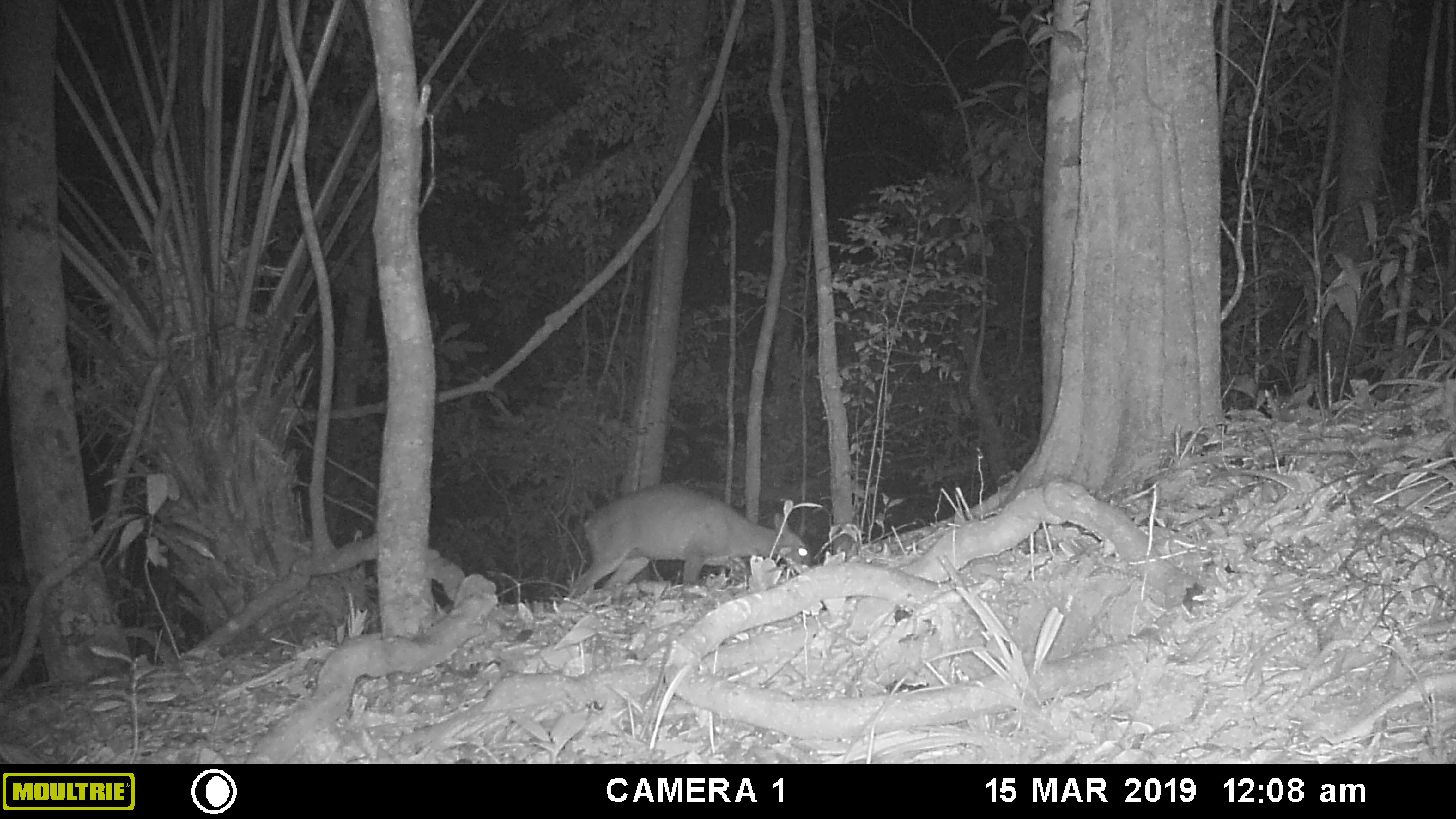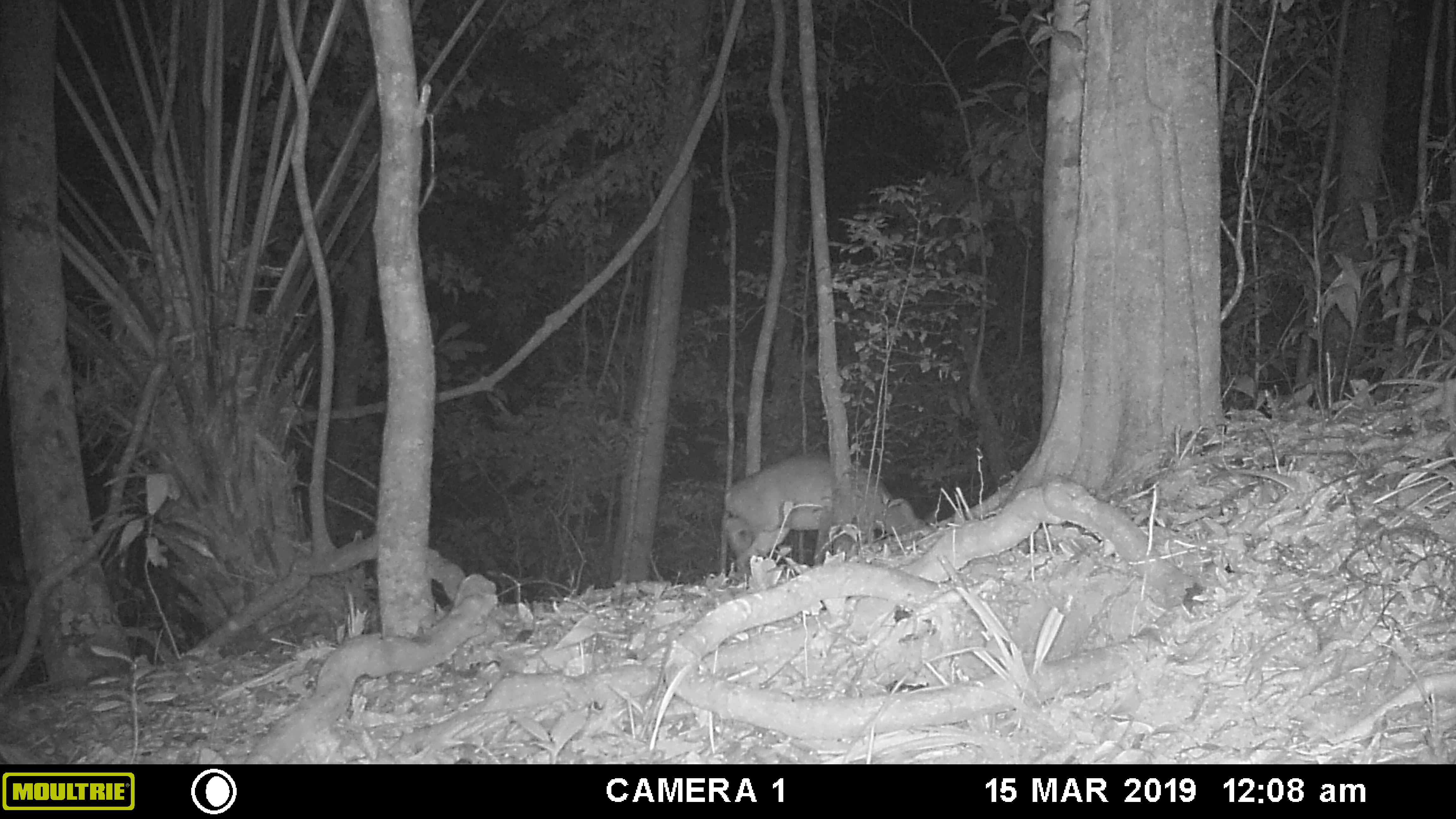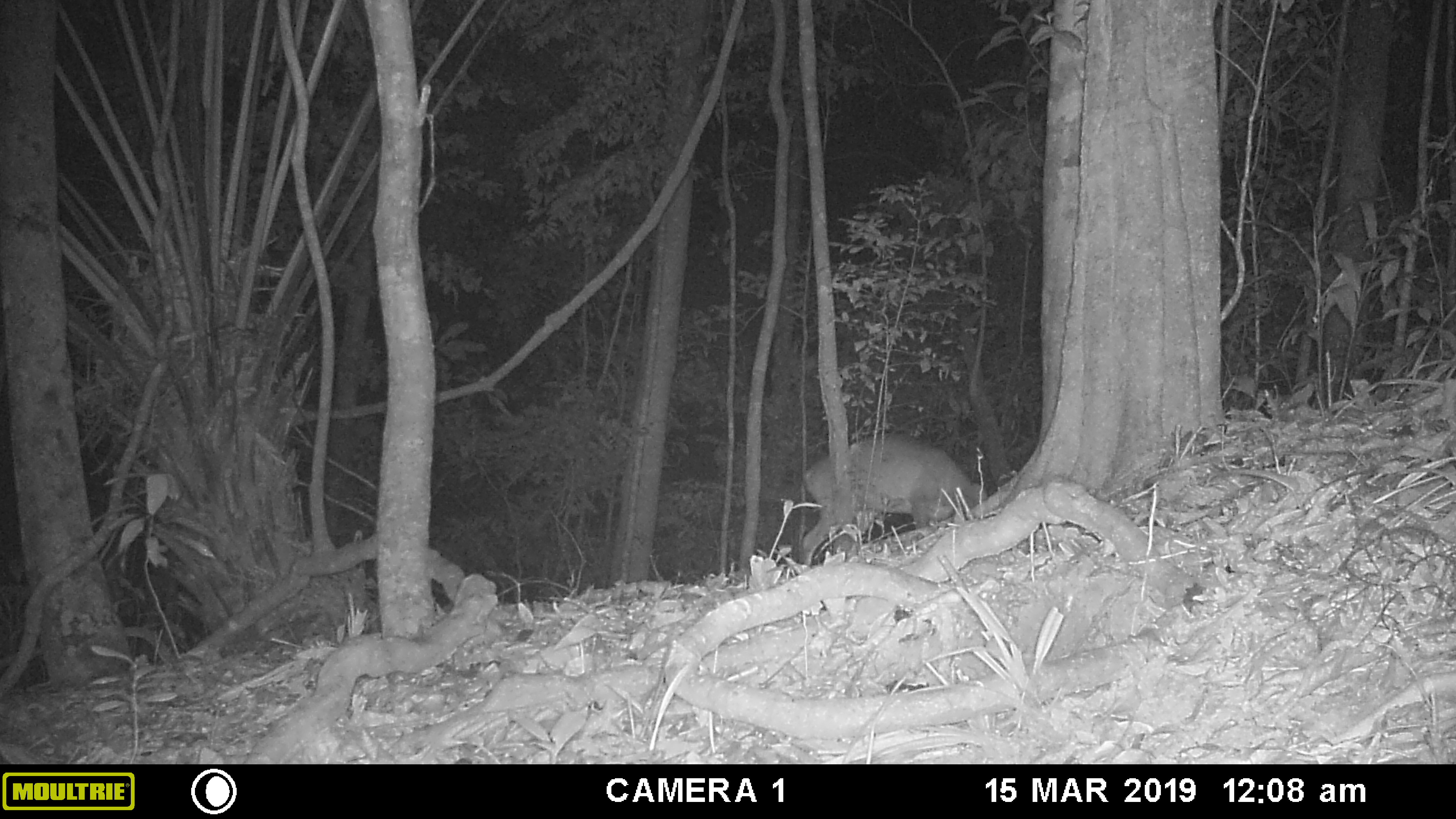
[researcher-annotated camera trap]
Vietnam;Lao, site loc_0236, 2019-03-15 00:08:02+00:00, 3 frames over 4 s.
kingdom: Animalia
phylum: Chordata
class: Mammalia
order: Artiodactyla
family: Cervidae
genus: Muntiacus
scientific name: Muntiacus vuquangensis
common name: large-antlered muntjac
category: large antlered muntjac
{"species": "large antlered muntjac (large-antlered muntjac) (Muntiacus vuquangensis)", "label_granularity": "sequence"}